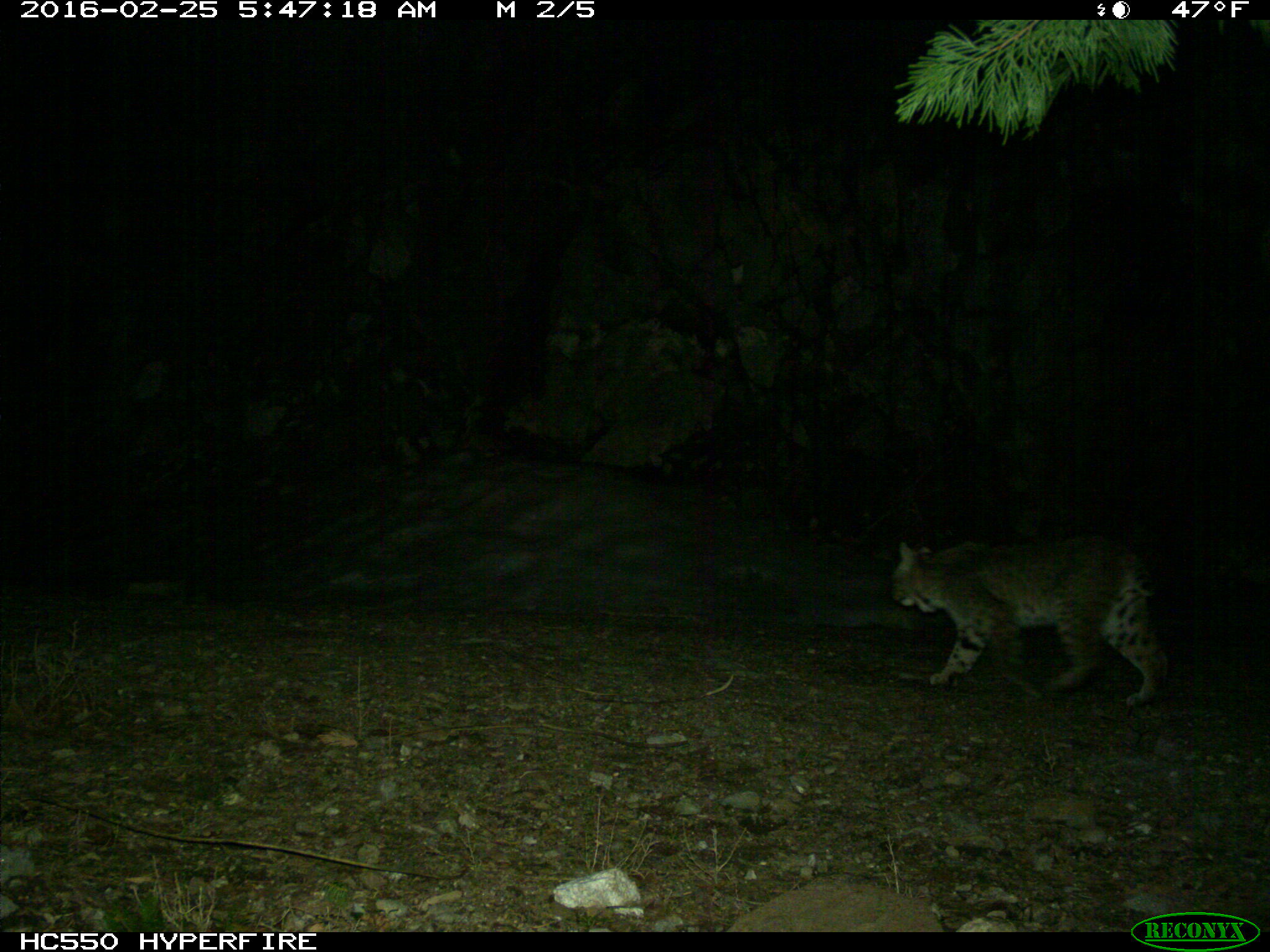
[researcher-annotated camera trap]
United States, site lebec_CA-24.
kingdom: Animalia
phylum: Chordata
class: Mammalia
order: Carnivora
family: Felidae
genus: Lynx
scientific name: Lynx rufus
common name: bobcat